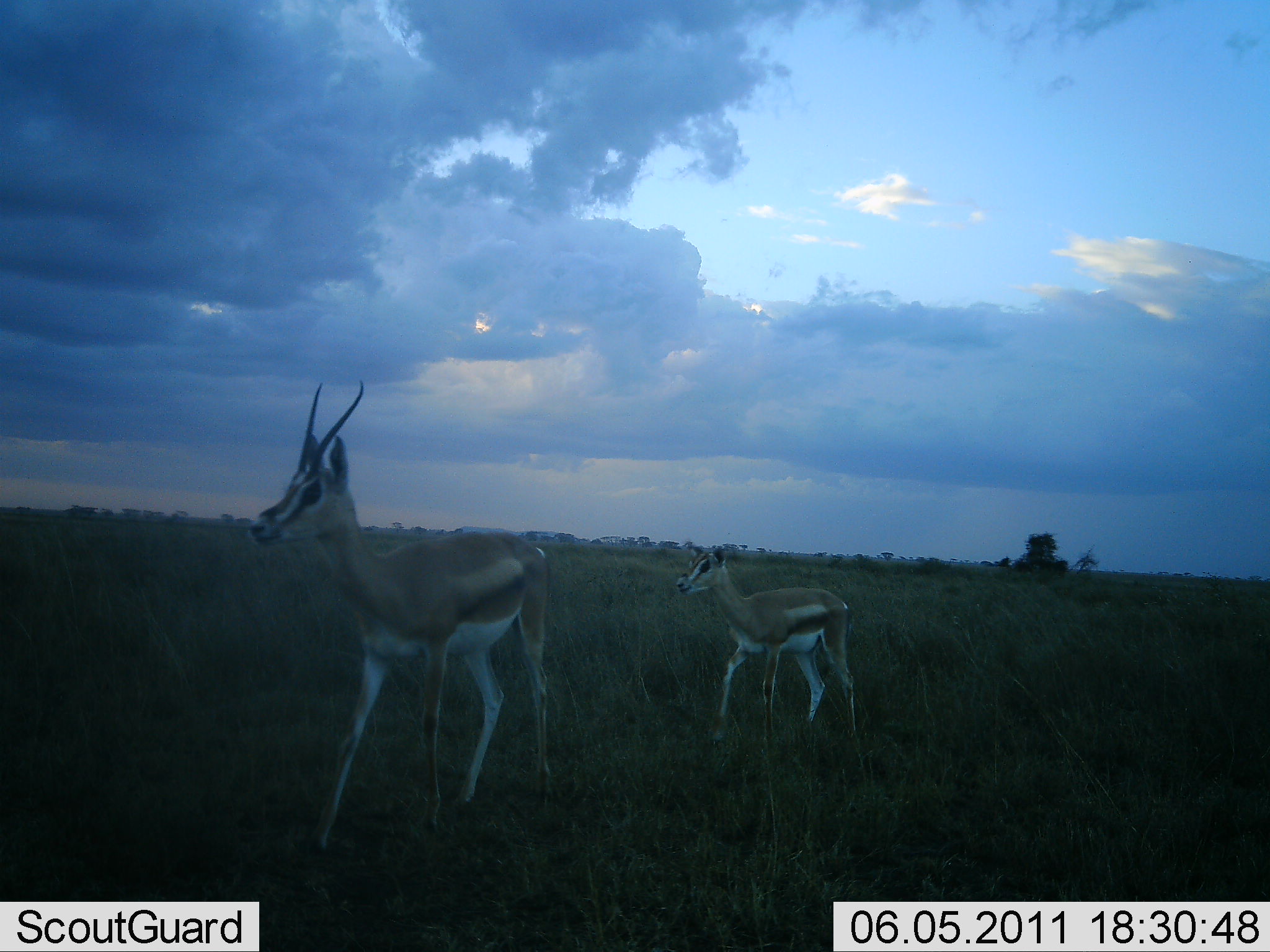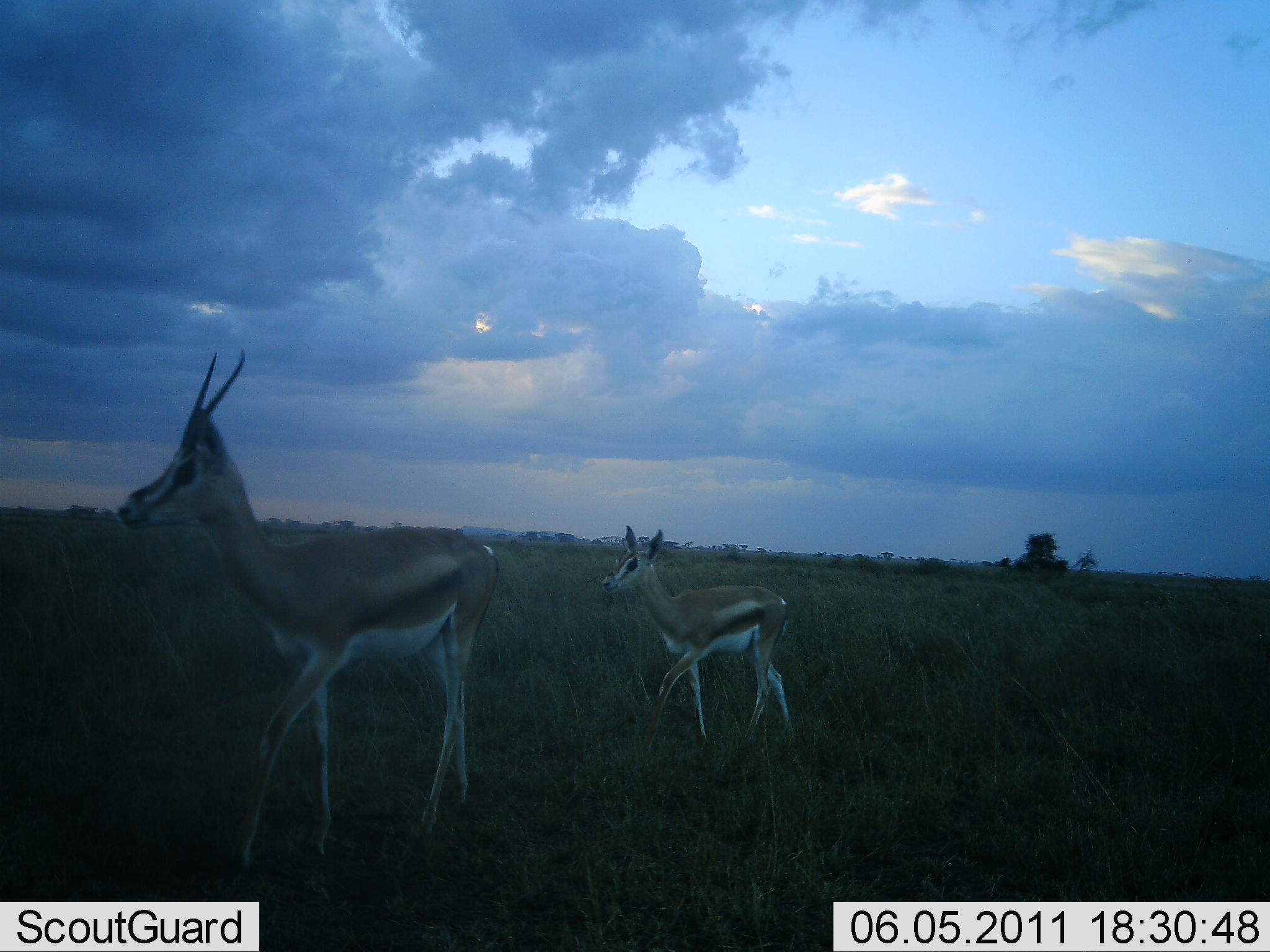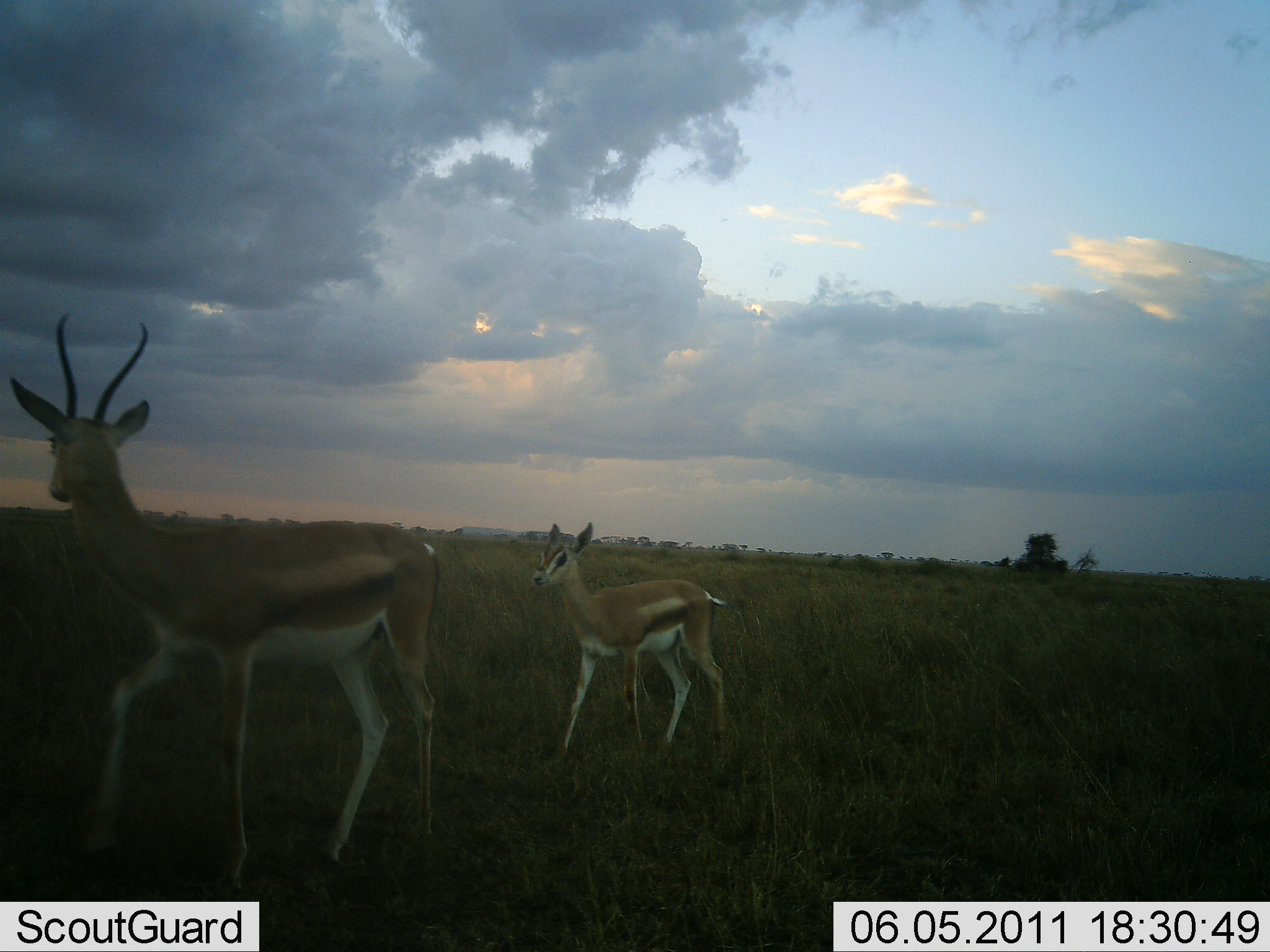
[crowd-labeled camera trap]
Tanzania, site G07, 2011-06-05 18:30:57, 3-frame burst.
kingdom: Animalia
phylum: Chordata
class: Mammalia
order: Artiodactyla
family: Bovidae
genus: Eudorcas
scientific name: Eudorcas thomsonii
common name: thomson's gazelle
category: gazellethomsons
Gazellethomsons (thomson's gazelle) (Eudorcas thomsonii), count 2. Behavior (volunteer vote fractions): standing 18%, resting 0%, moving 82%, interacting 0%. Young present (vote fraction): 55%. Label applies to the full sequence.